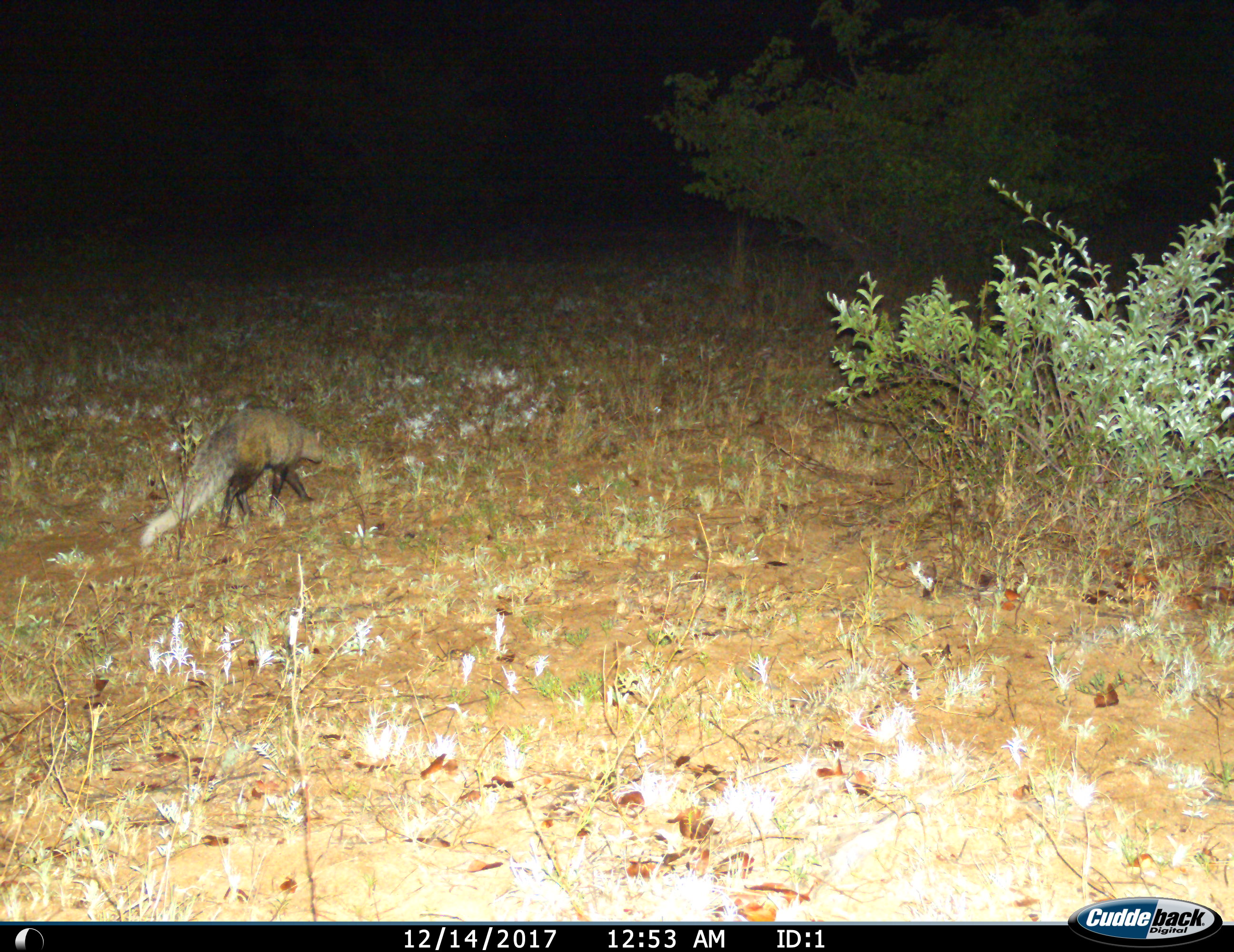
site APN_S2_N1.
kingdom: Animalia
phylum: Chordata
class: Mammalia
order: Carnivora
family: Herpestidae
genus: Ichneumia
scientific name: Ichneumia albicauda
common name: white-tailed mongoose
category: mongoosewhitetailed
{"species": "mongoosewhitetailed (white-tailed mongoose) (Ichneumia albicauda)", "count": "1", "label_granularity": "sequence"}